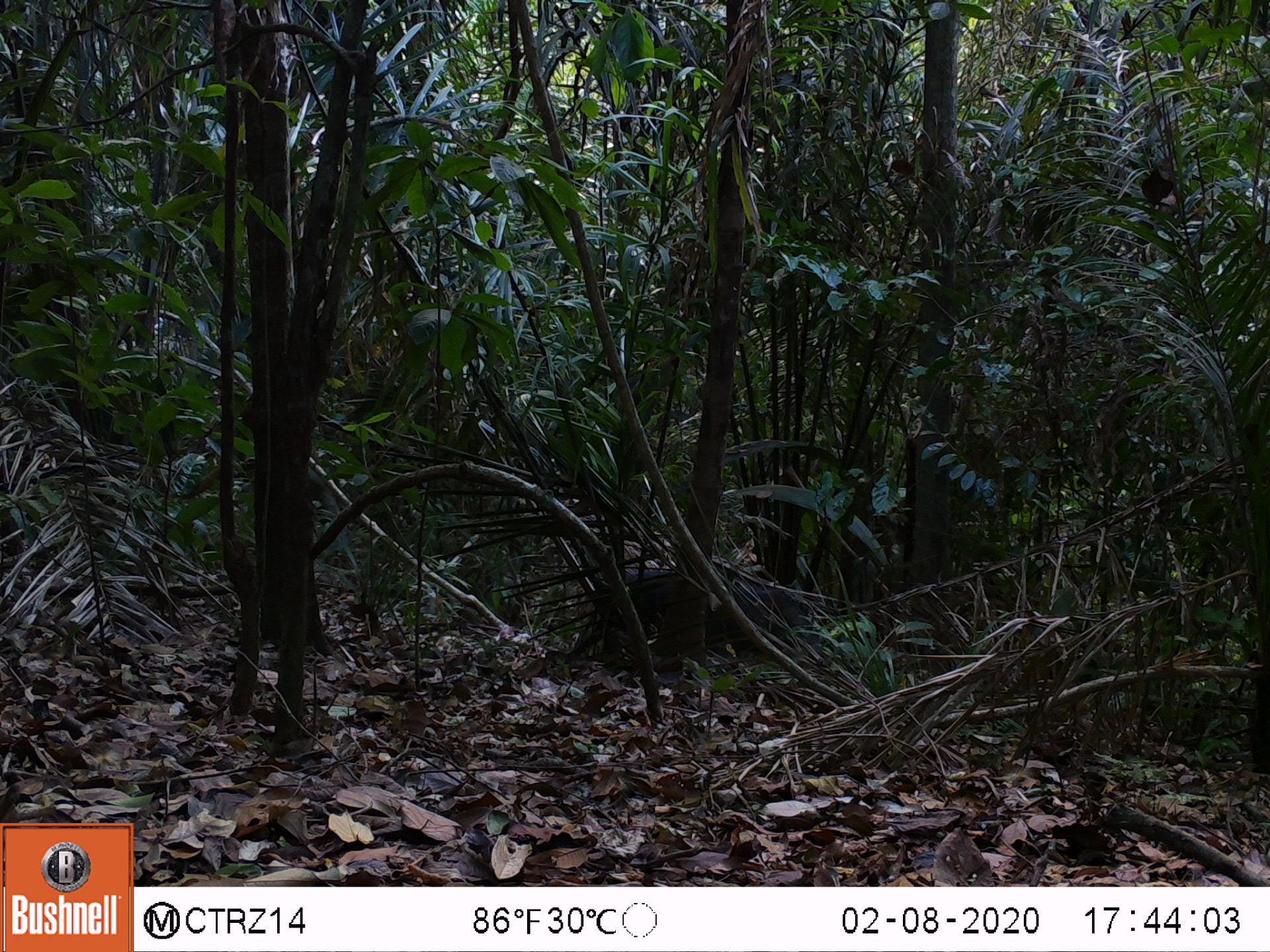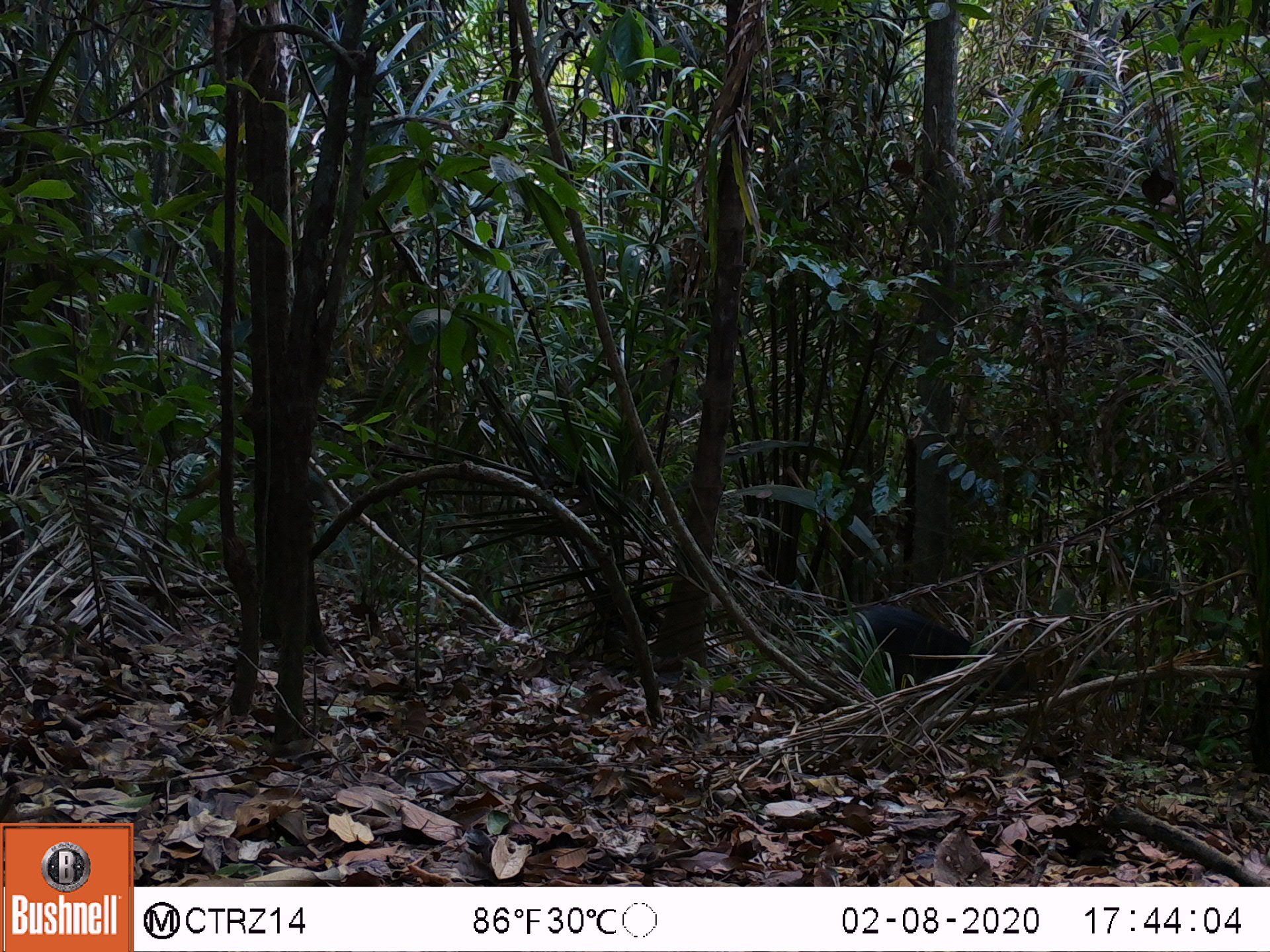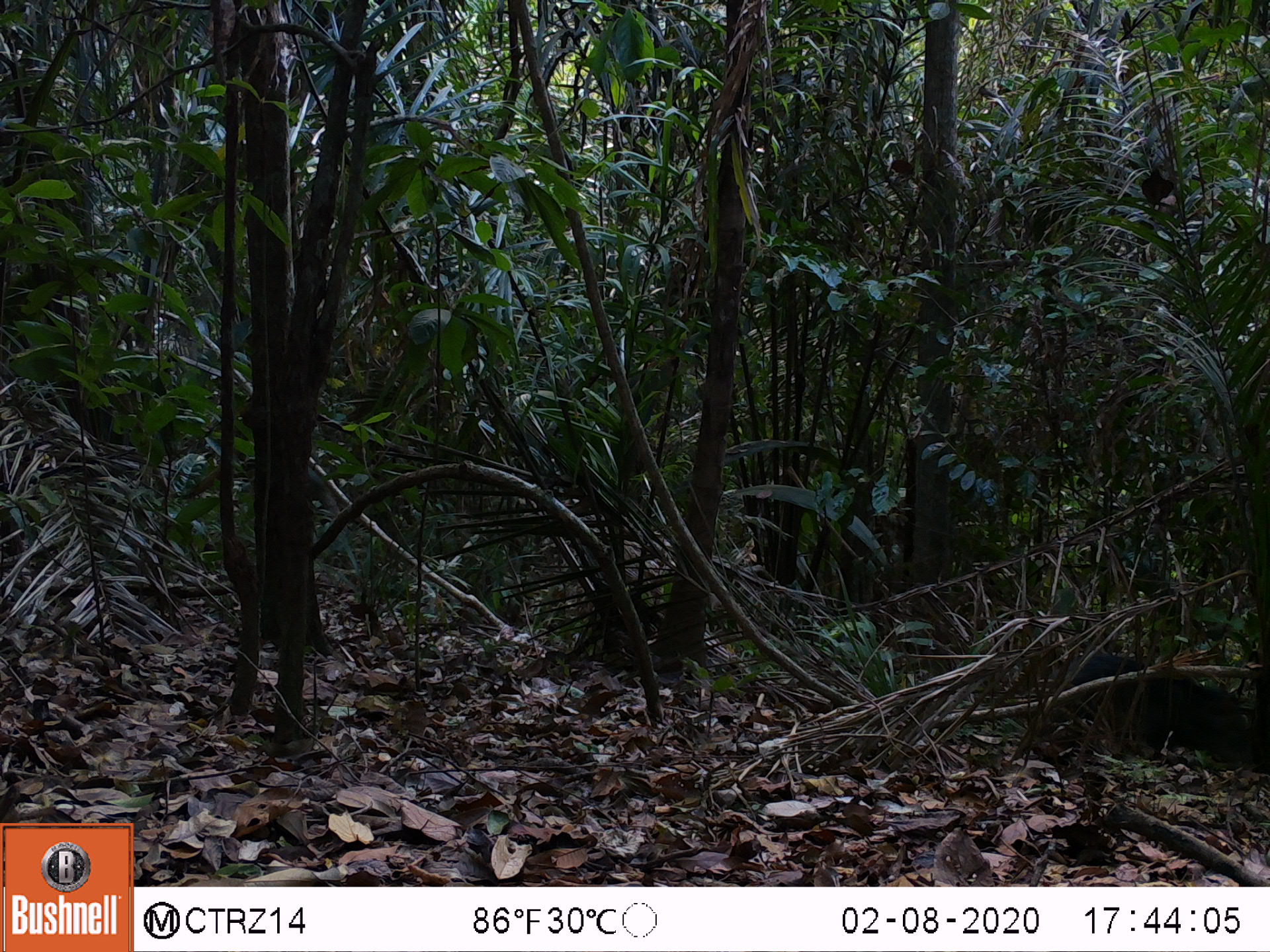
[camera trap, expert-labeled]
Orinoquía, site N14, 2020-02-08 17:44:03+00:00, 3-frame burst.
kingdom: Animalia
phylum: Chordata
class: Mammalia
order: Artiodactyla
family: Tayassuidae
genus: Pecari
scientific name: Pecari tajacu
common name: collared peccary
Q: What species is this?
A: Collared peccary (Pecari tajacu).